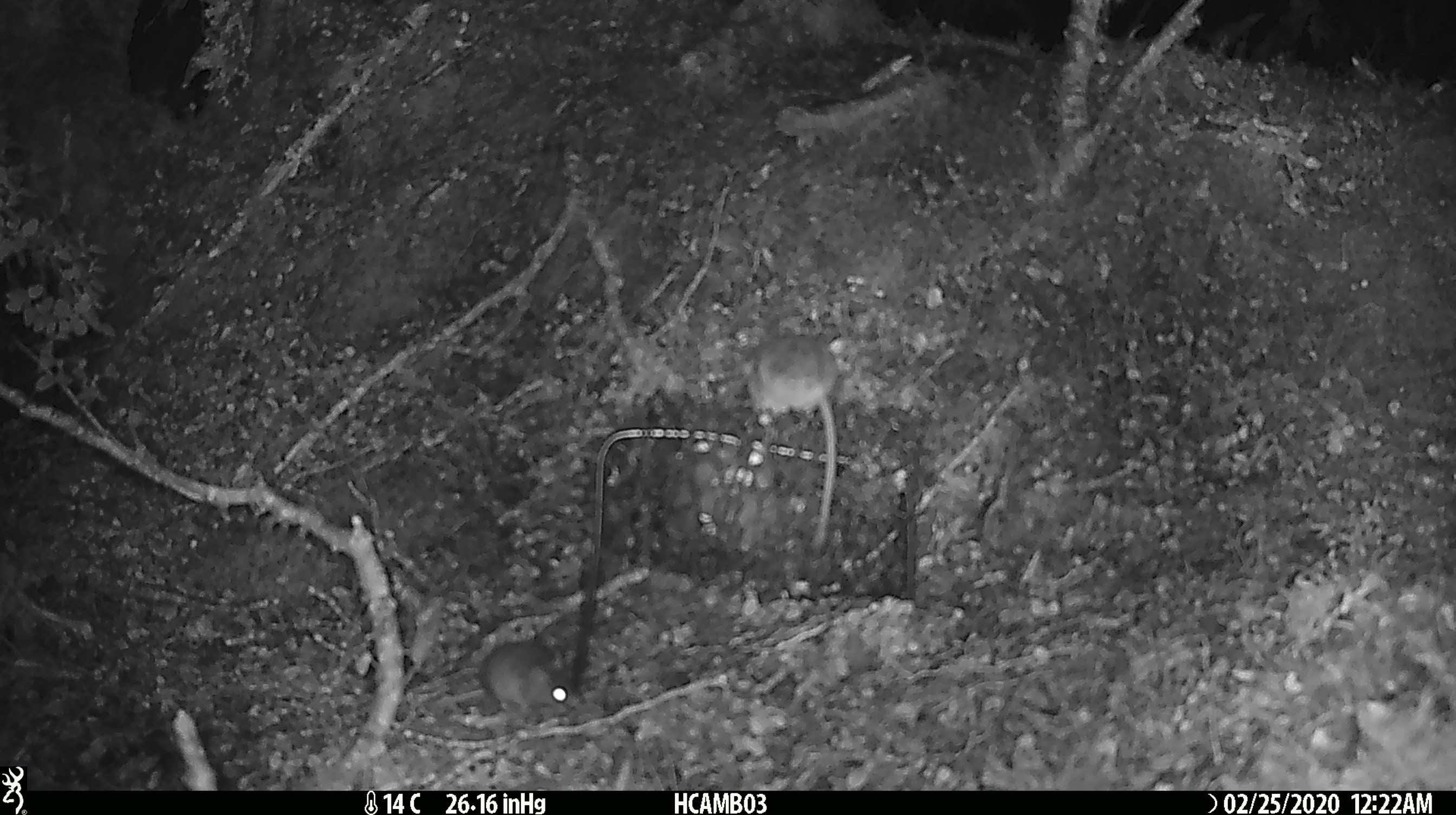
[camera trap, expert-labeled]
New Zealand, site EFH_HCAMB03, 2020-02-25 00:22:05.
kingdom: Animalia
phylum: Chordata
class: Mammalia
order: Rodentia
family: Muridae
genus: Mus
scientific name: Mus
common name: mouse